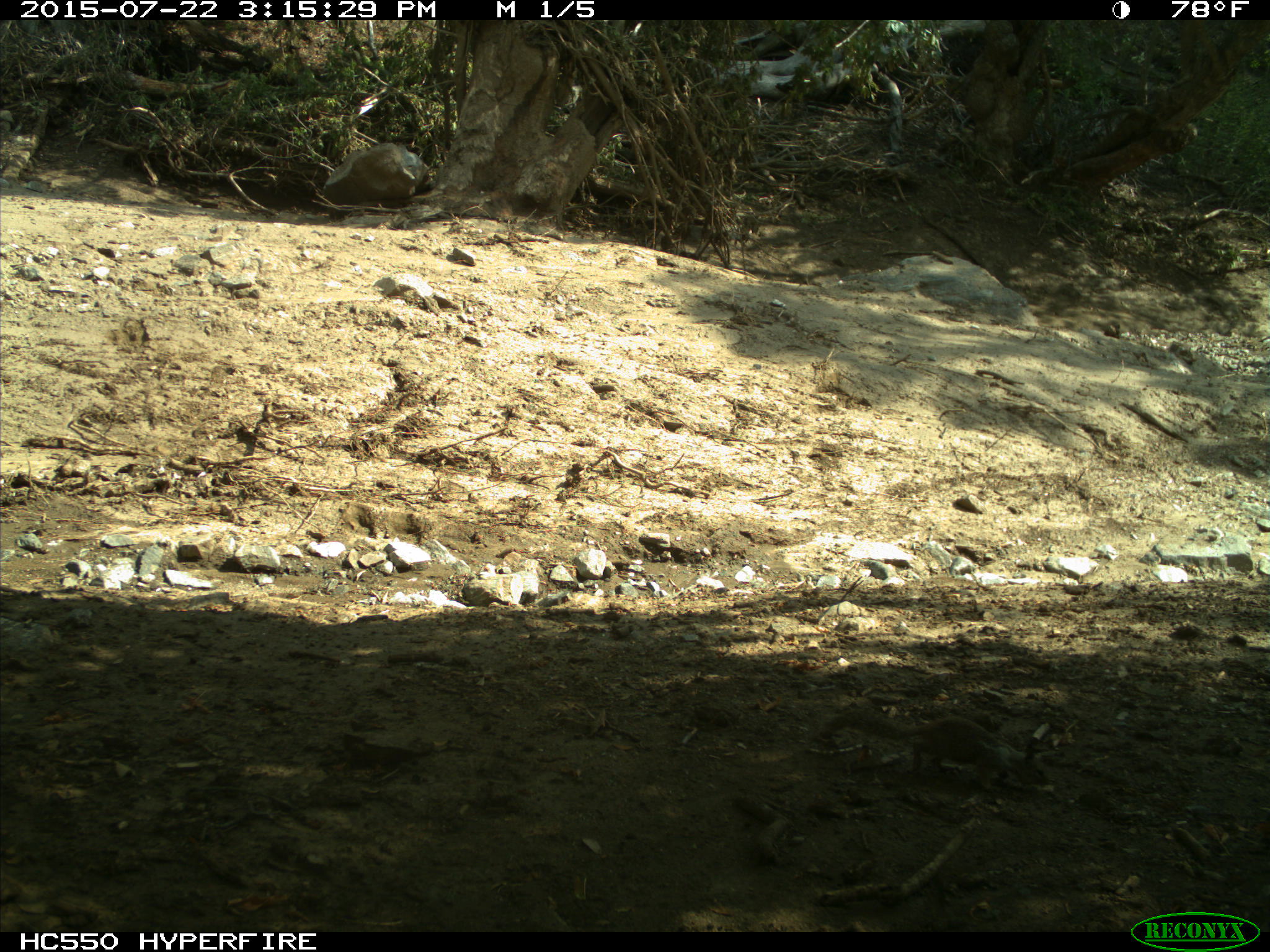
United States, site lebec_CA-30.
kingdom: Animalia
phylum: Chordata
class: Mammalia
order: Rodentia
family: Sciuridae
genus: Otospermophilus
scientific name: Otospermophilus beecheyi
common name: california ground squirrel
Otospermophilus beecheyi (california ground squirrel).